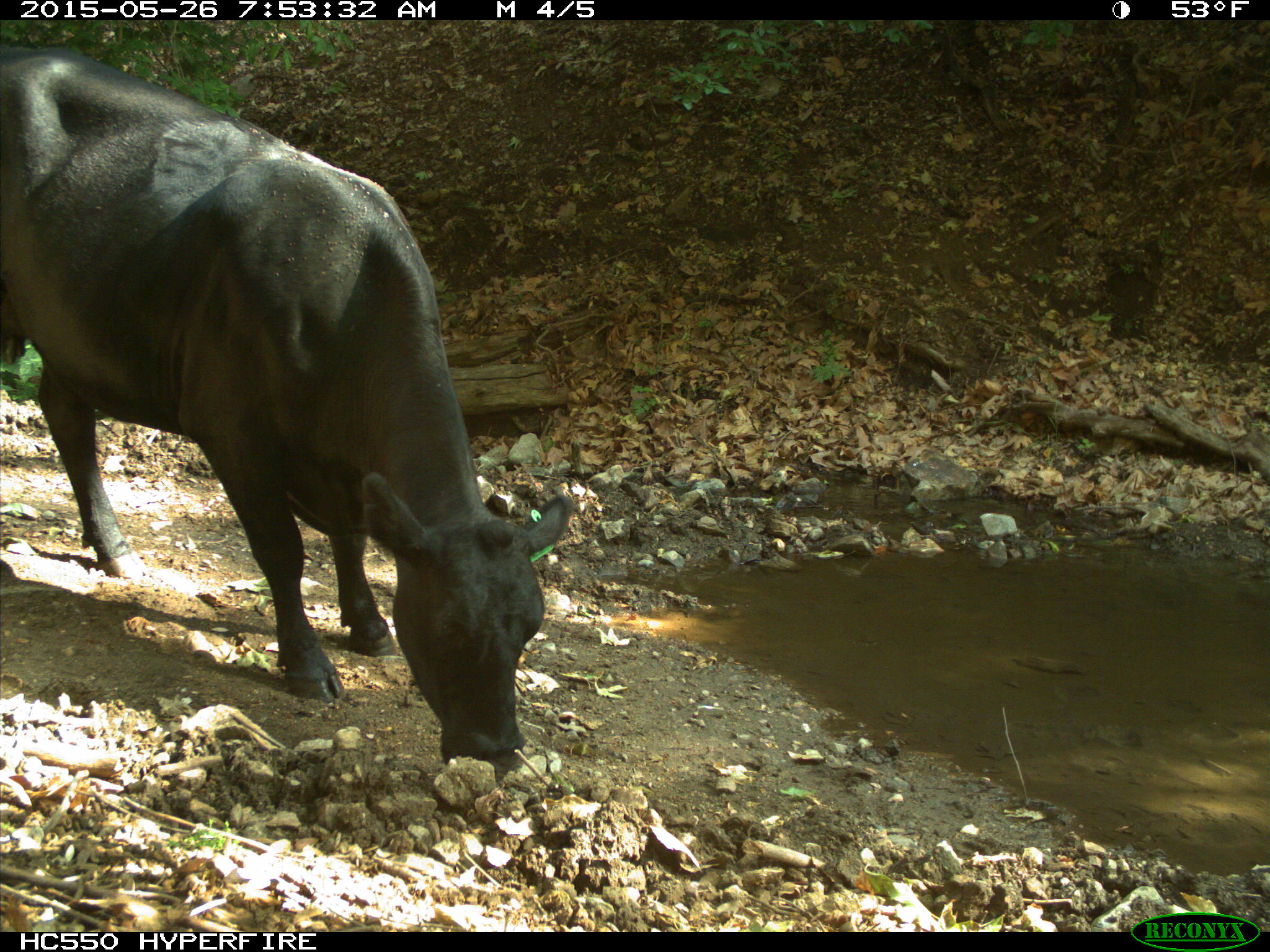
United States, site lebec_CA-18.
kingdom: Animalia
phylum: Chordata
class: Mammalia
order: Artiodactyla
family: Bovidae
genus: Bos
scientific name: Bos taurus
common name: domestic cow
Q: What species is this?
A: Bos taurus (domestic cow).